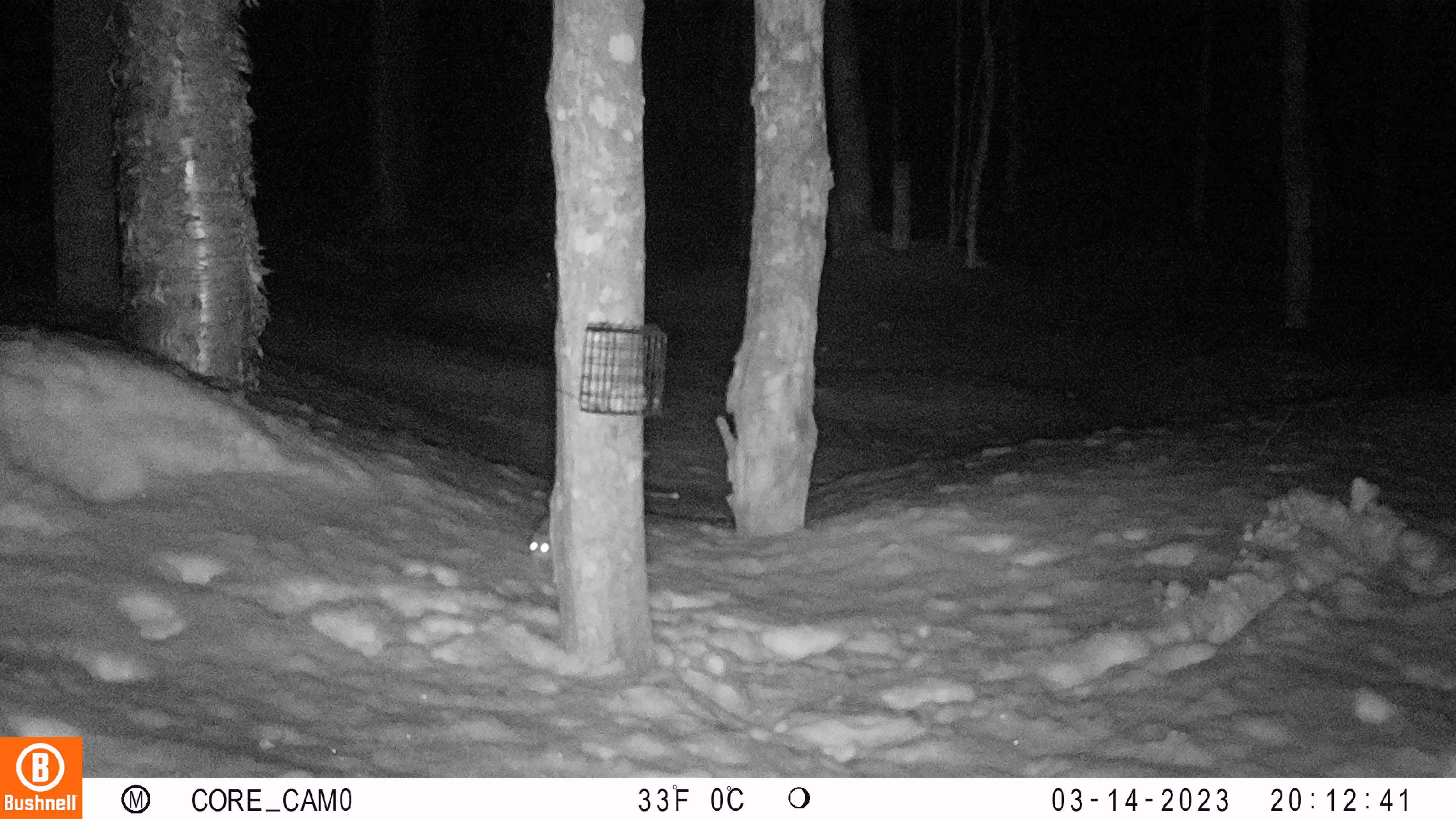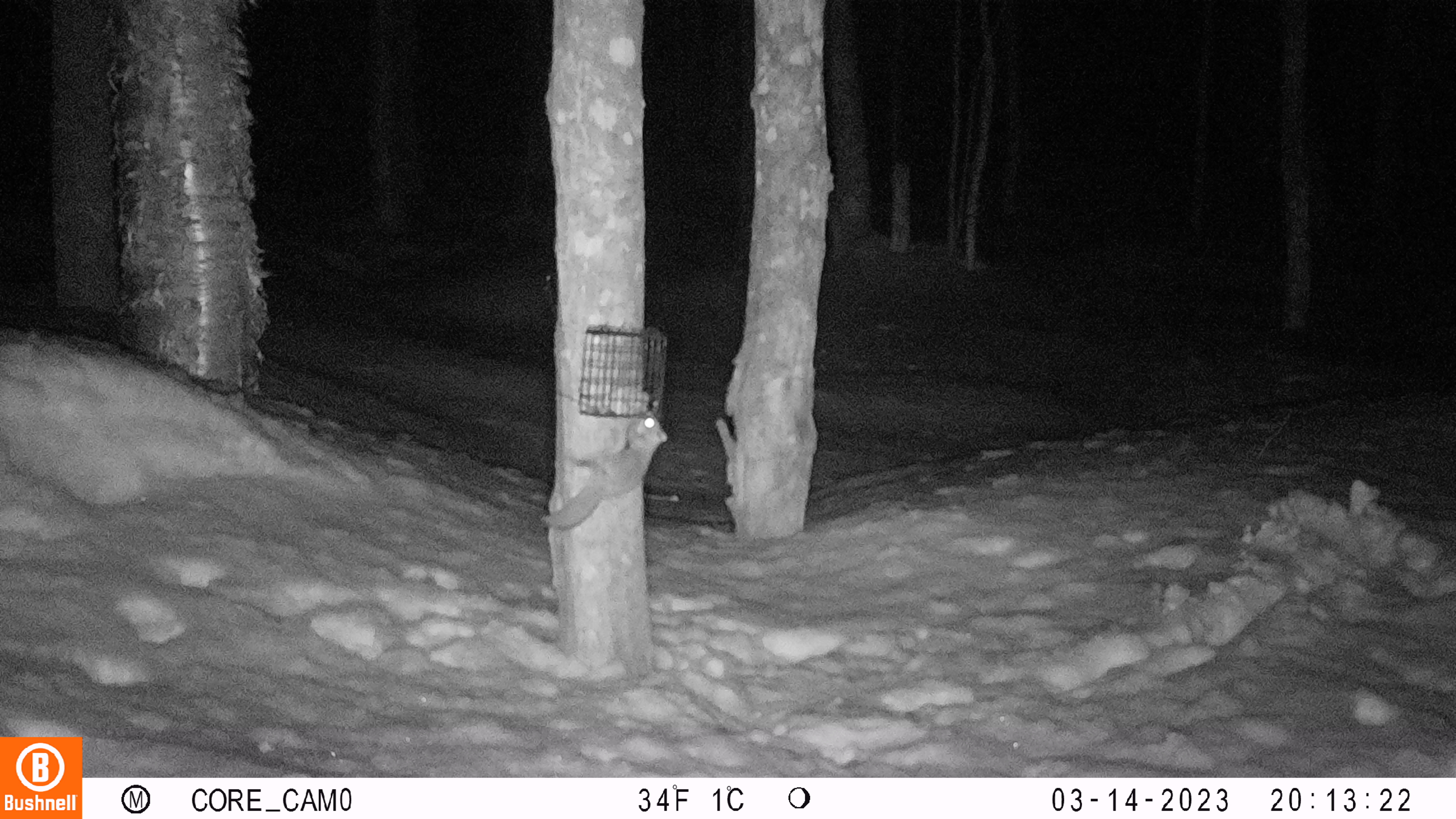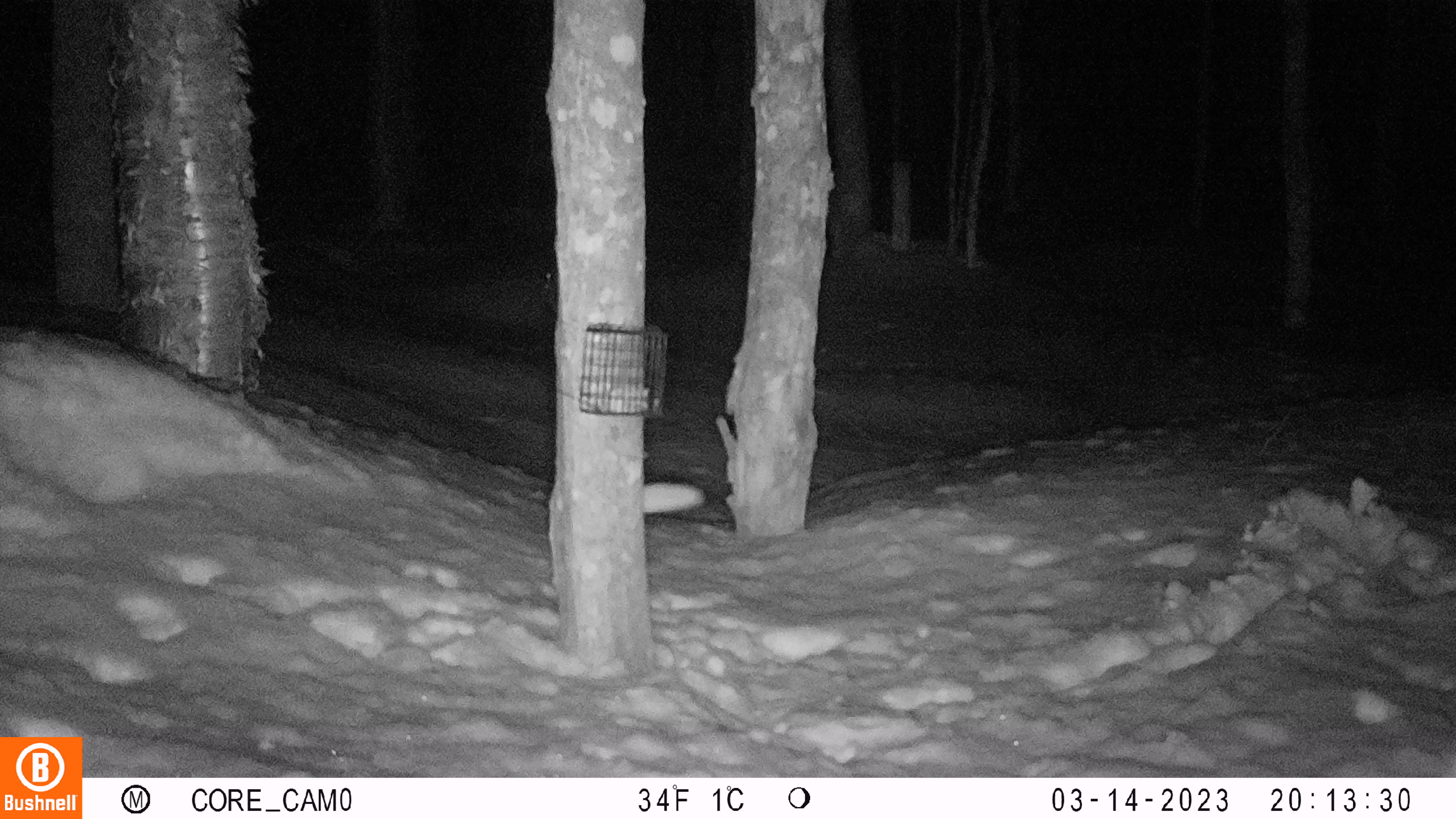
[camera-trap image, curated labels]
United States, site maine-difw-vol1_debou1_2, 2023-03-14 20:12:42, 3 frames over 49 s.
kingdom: Animalia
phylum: Chordata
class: Mammalia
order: Rodentia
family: Sciuridae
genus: Glaucomys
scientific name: Glaucomys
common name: flying squirrel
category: flying squirrel sp.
Flying squirrel sp. (flying squirrel) (Glaucomys).